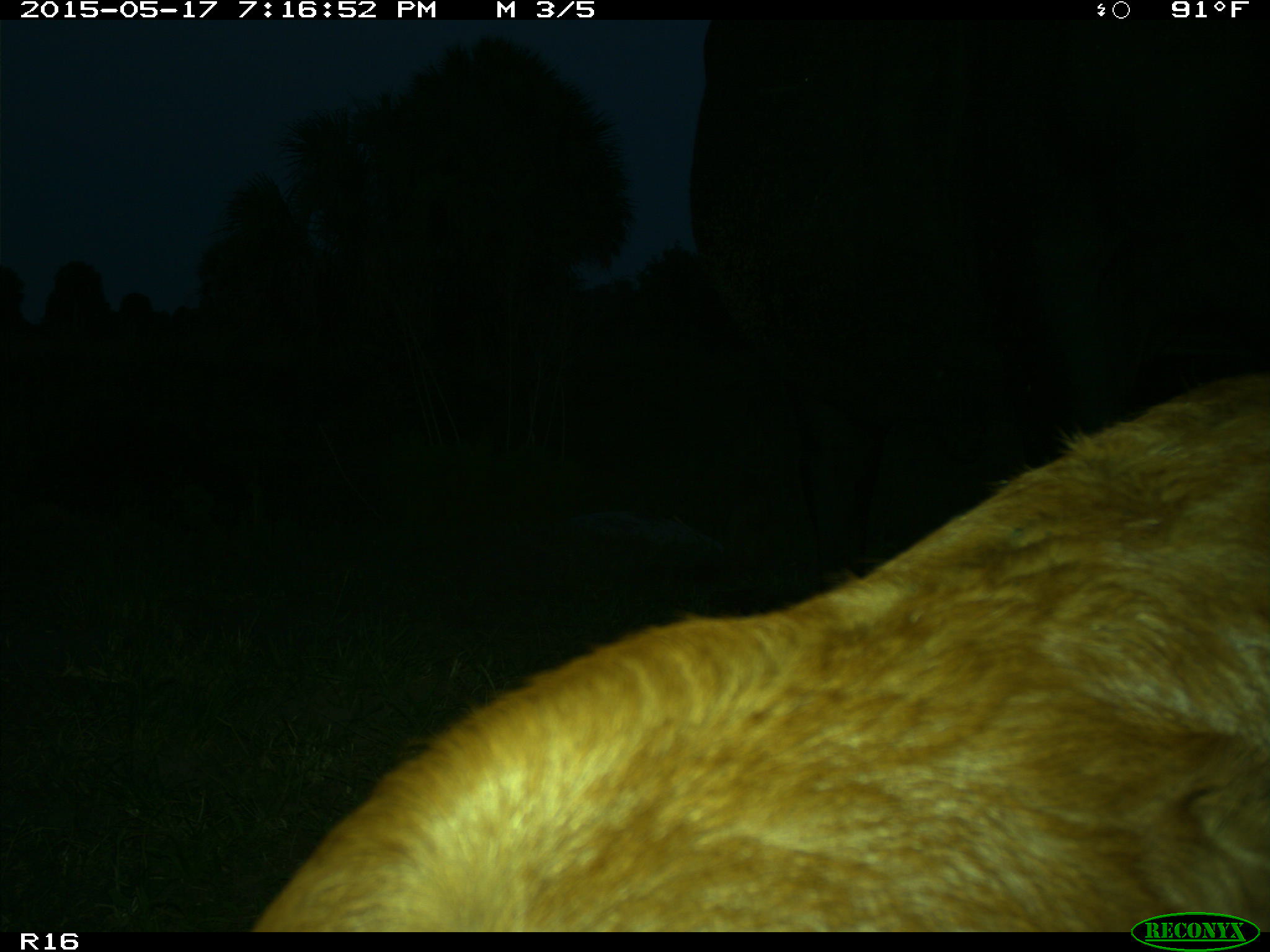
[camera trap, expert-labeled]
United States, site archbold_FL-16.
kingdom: Animalia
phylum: Chordata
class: Mammalia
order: Artiodactyla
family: Bovidae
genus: Bos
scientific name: Bos taurus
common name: domestic cow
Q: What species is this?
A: Bos taurus (domestic cow).